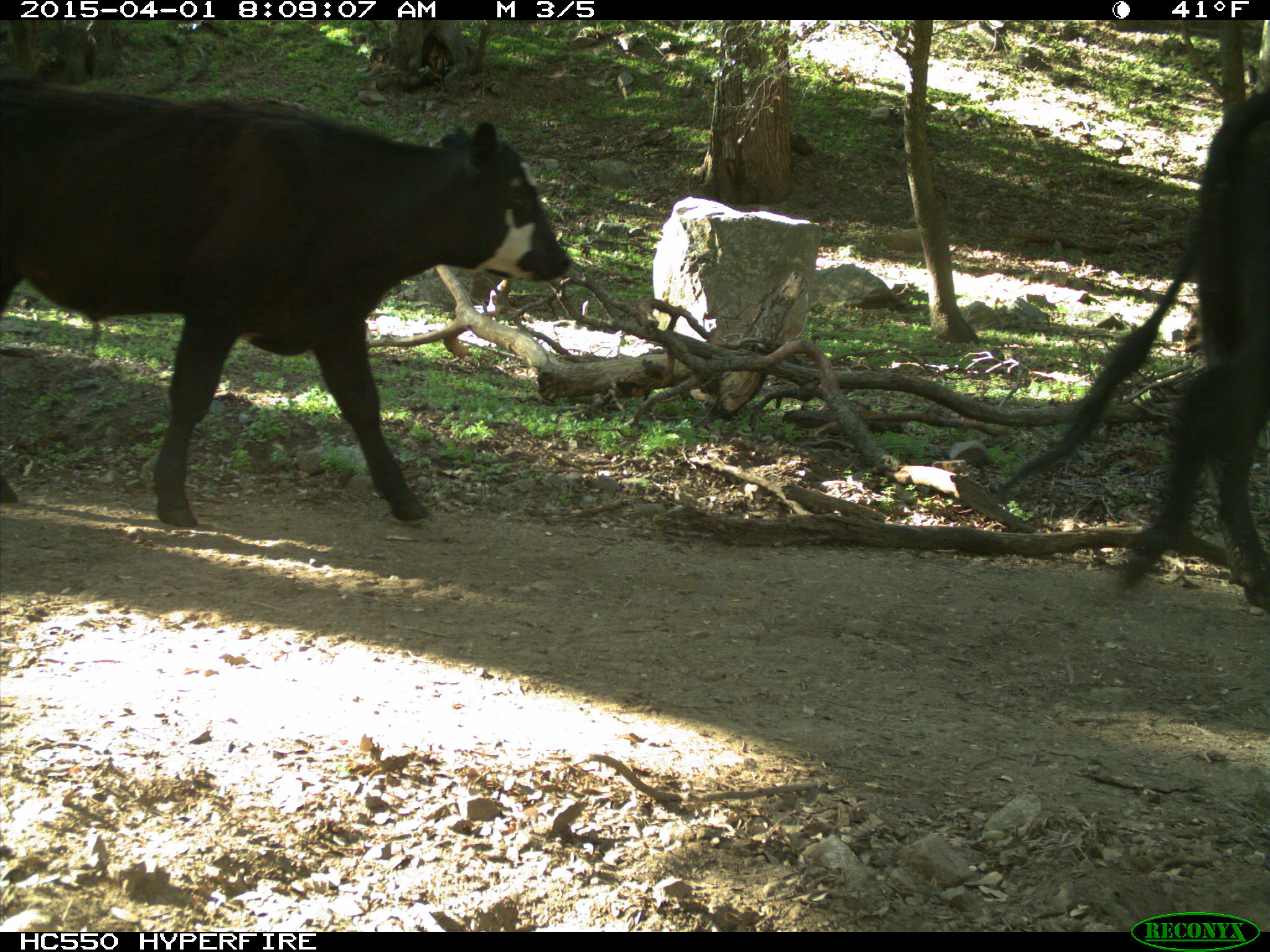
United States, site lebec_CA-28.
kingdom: Animalia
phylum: Chordata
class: Mammalia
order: Artiodactyla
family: Bovidae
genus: Bos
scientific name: Bos taurus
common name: domestic cow